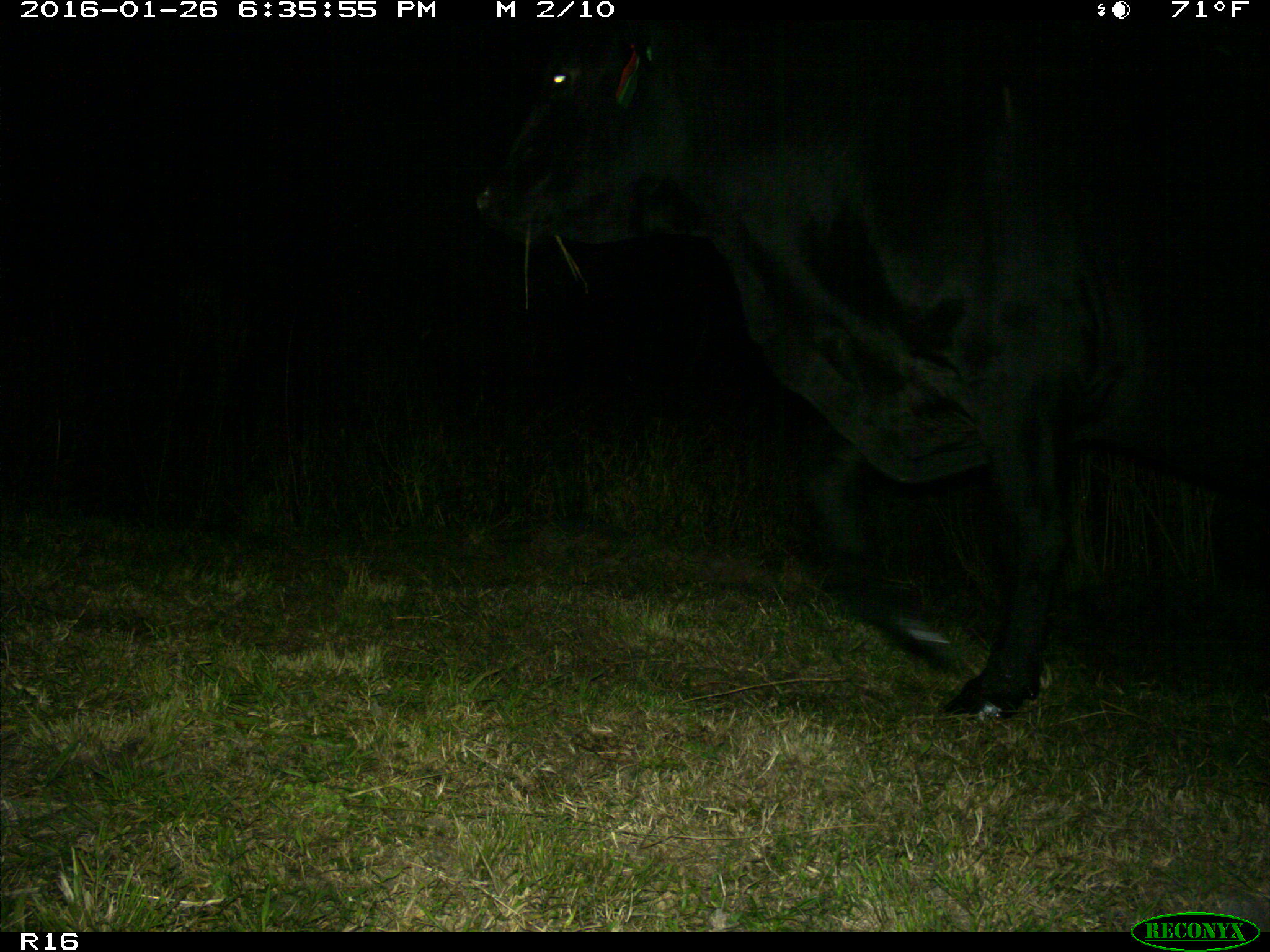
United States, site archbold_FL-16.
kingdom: Animalia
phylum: Chordata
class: Mammalia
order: Artiodactyla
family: Bovidae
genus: Bos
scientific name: Bos taurus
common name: domestic cow